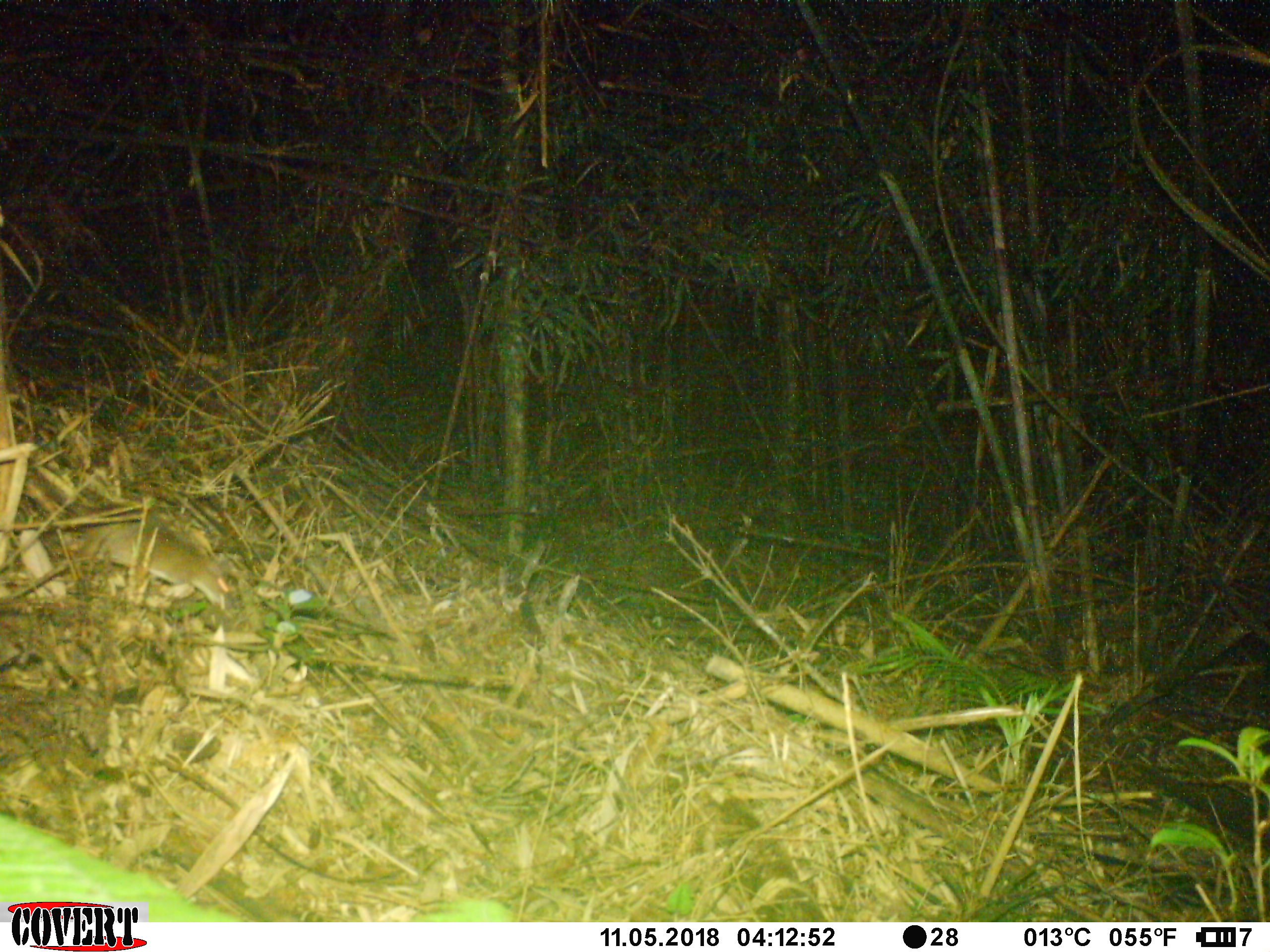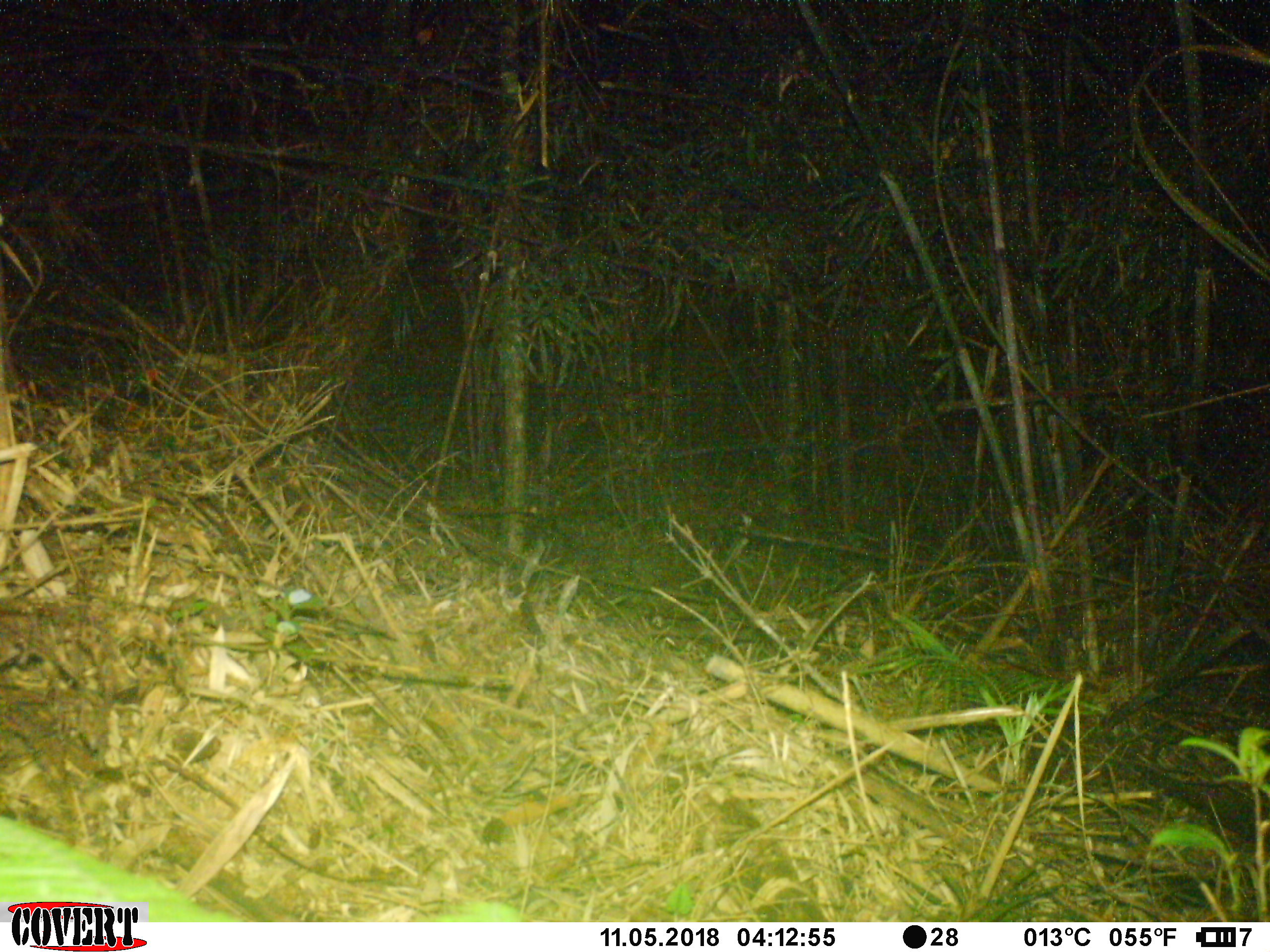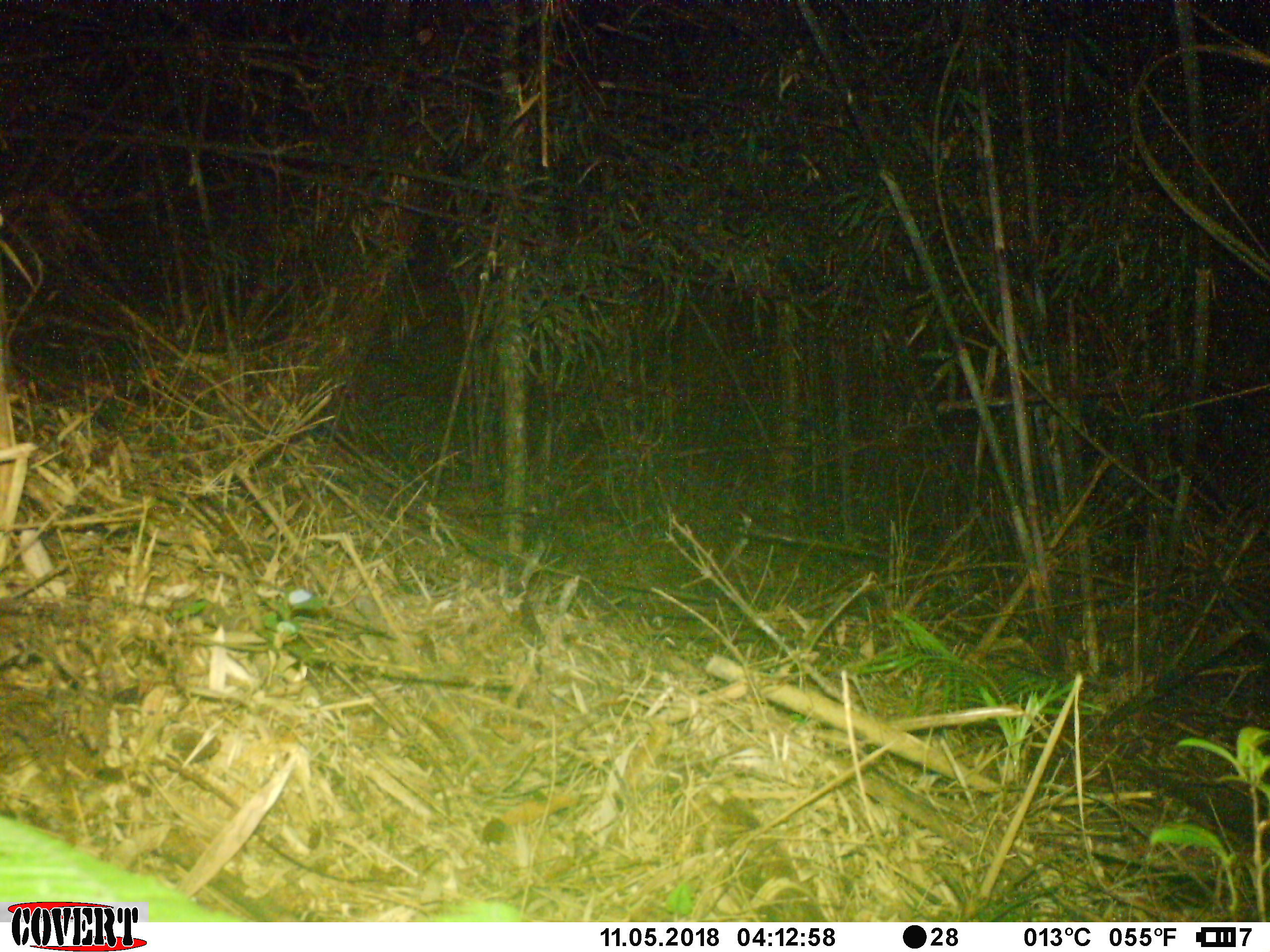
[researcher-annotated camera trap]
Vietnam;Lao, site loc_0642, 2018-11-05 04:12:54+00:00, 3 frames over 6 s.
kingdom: Animalia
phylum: Chordata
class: Mammalia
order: Rodentia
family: Muridae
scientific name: Muridae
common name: old-world mice and rats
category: unidentified murid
Unidentified murid (old-world mice and rats) (Muridae). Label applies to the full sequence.